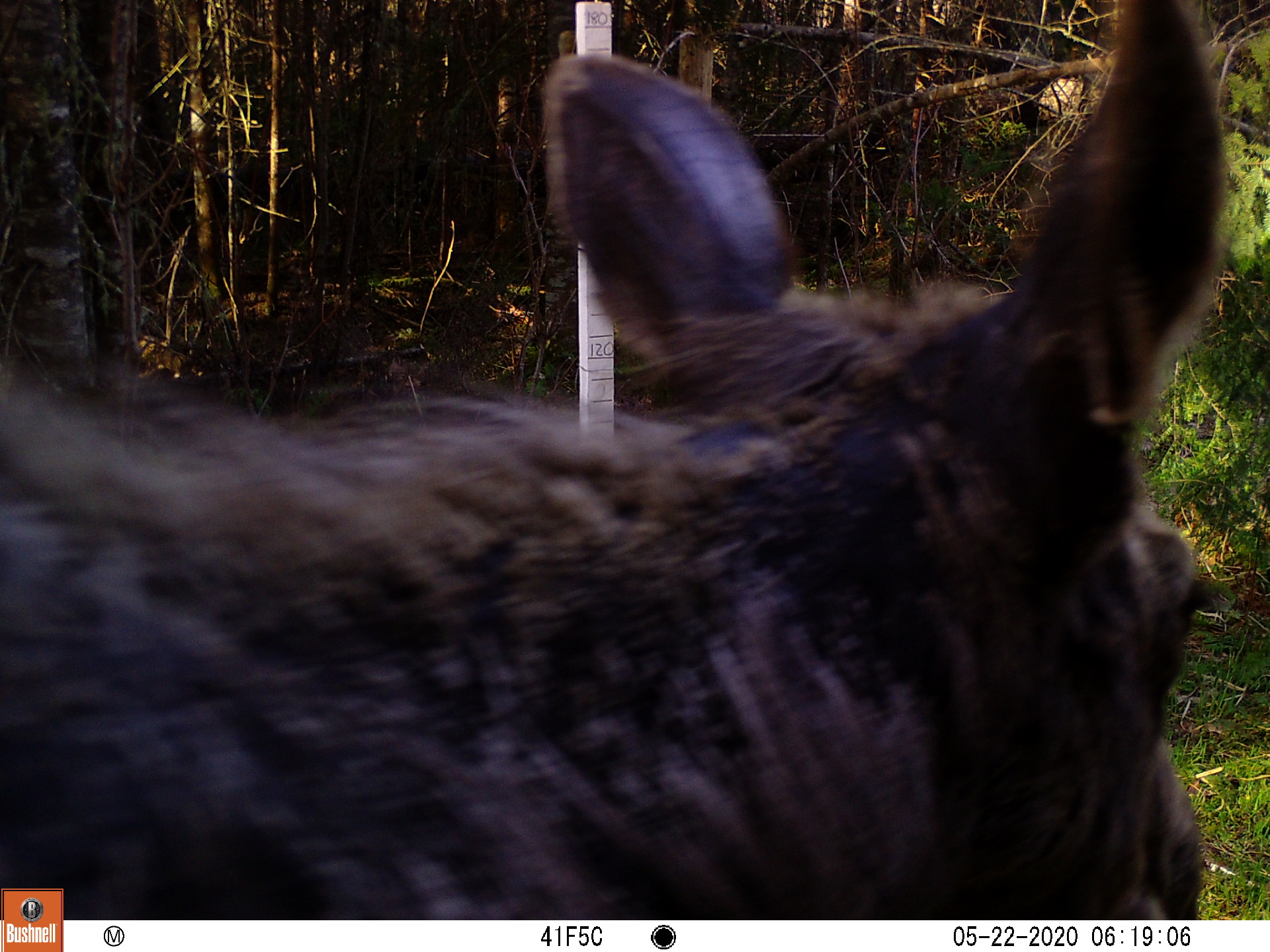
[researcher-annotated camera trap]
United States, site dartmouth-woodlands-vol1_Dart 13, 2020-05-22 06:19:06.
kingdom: Animalia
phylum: Chordata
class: Mammalia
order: Artiodactyla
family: Cervidae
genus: Alces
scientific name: Alces alces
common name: moose